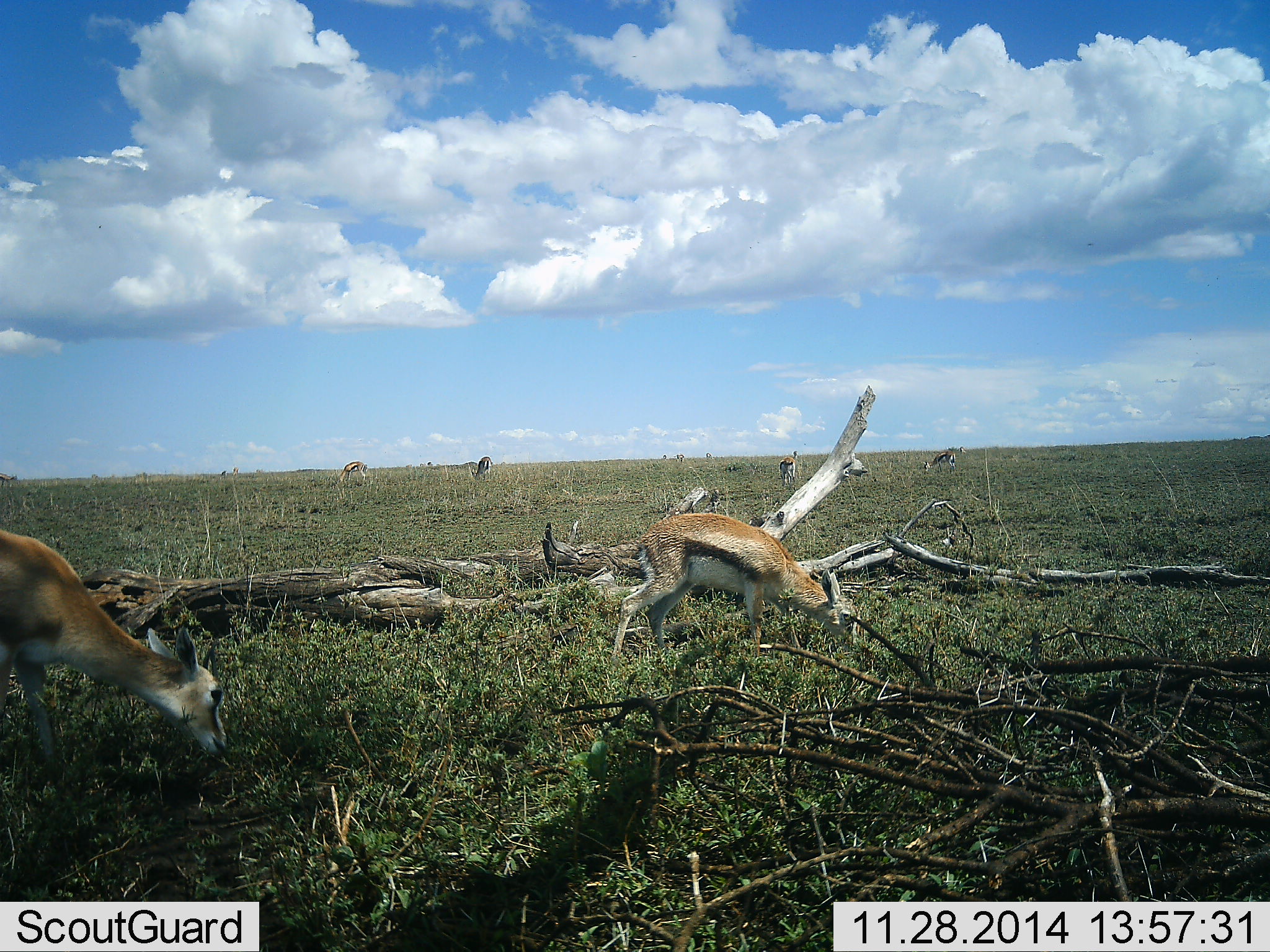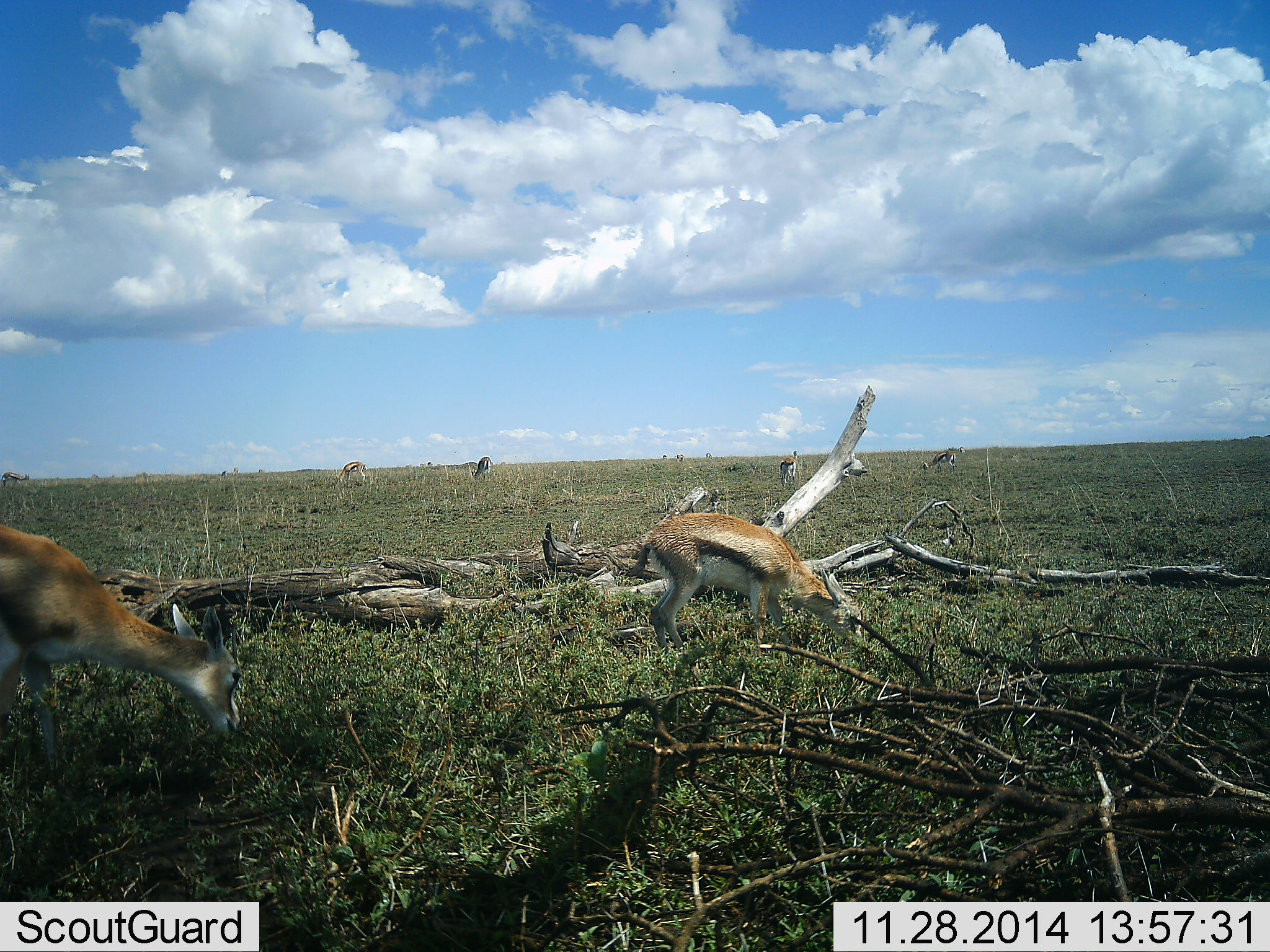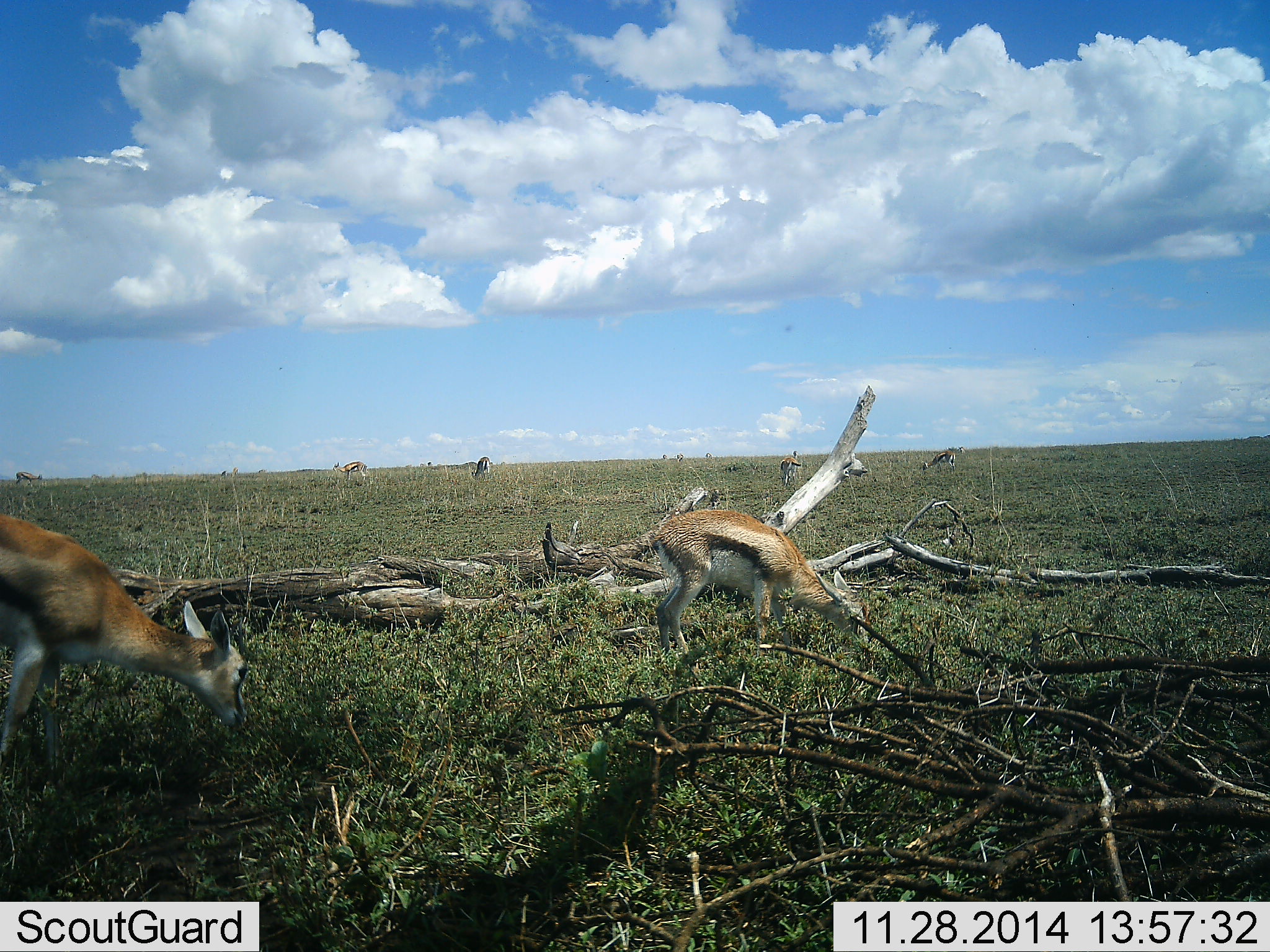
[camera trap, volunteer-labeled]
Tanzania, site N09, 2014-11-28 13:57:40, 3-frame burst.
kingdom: Animalia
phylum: Chordata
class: Mammalia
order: Artiodactyla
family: Bovidae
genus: Eudorcas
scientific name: Eudorcas thomsonii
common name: thomson's gazelle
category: gazellethomsons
Gazellethomsons (thomson's gazelle) (Eudorcas thomsonii), count 7. Behavior (volunteer vote fractions): standing 40%, resting 10%, moving 30%, interacting 10%. Young present (vote fraction): 0%. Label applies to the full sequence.